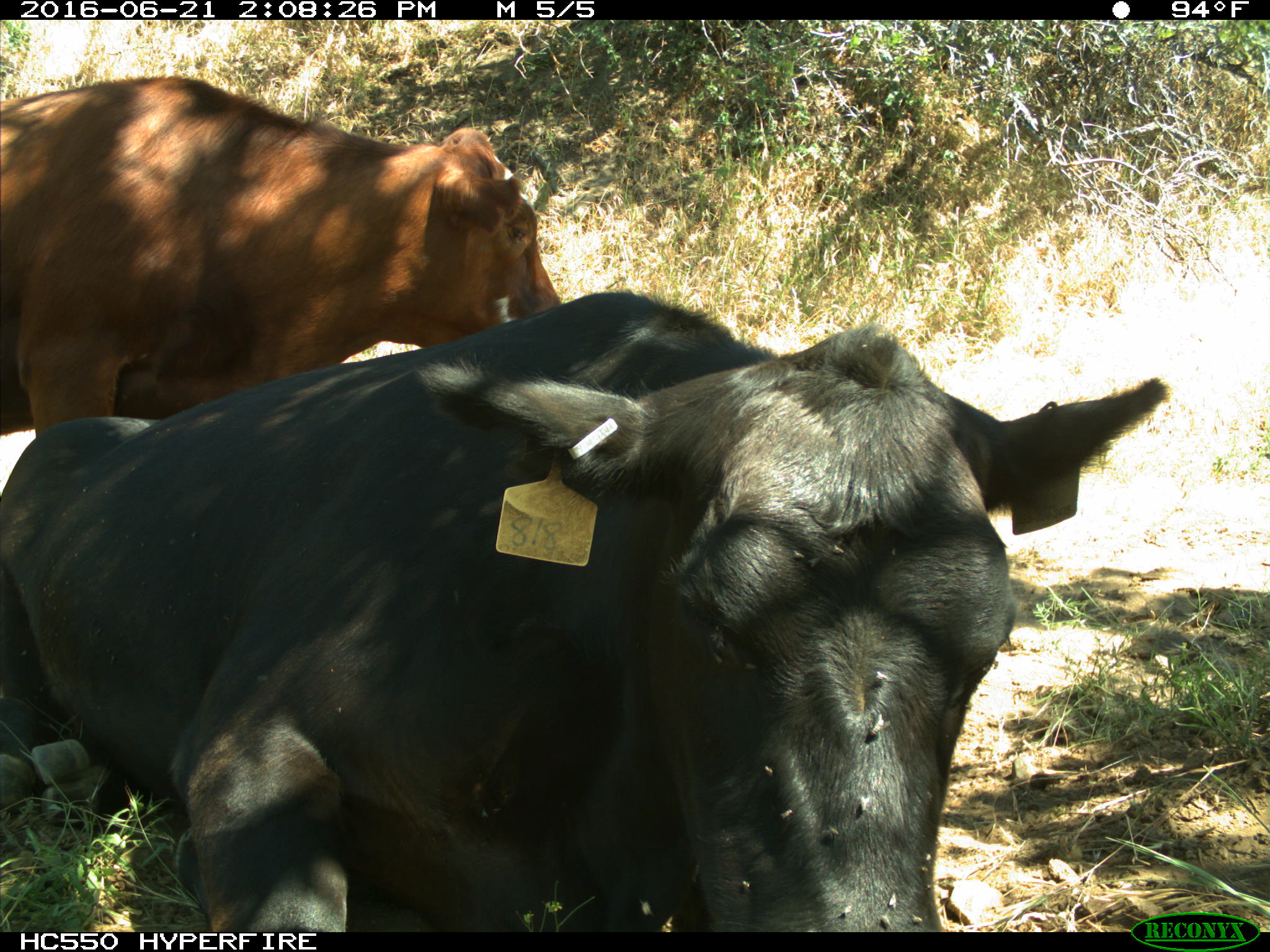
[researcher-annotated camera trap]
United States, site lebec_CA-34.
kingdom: Animalia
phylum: Chordata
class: Mammalia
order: Artiodactyla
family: Bovidae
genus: Bos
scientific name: Bos taurus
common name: domestic cow